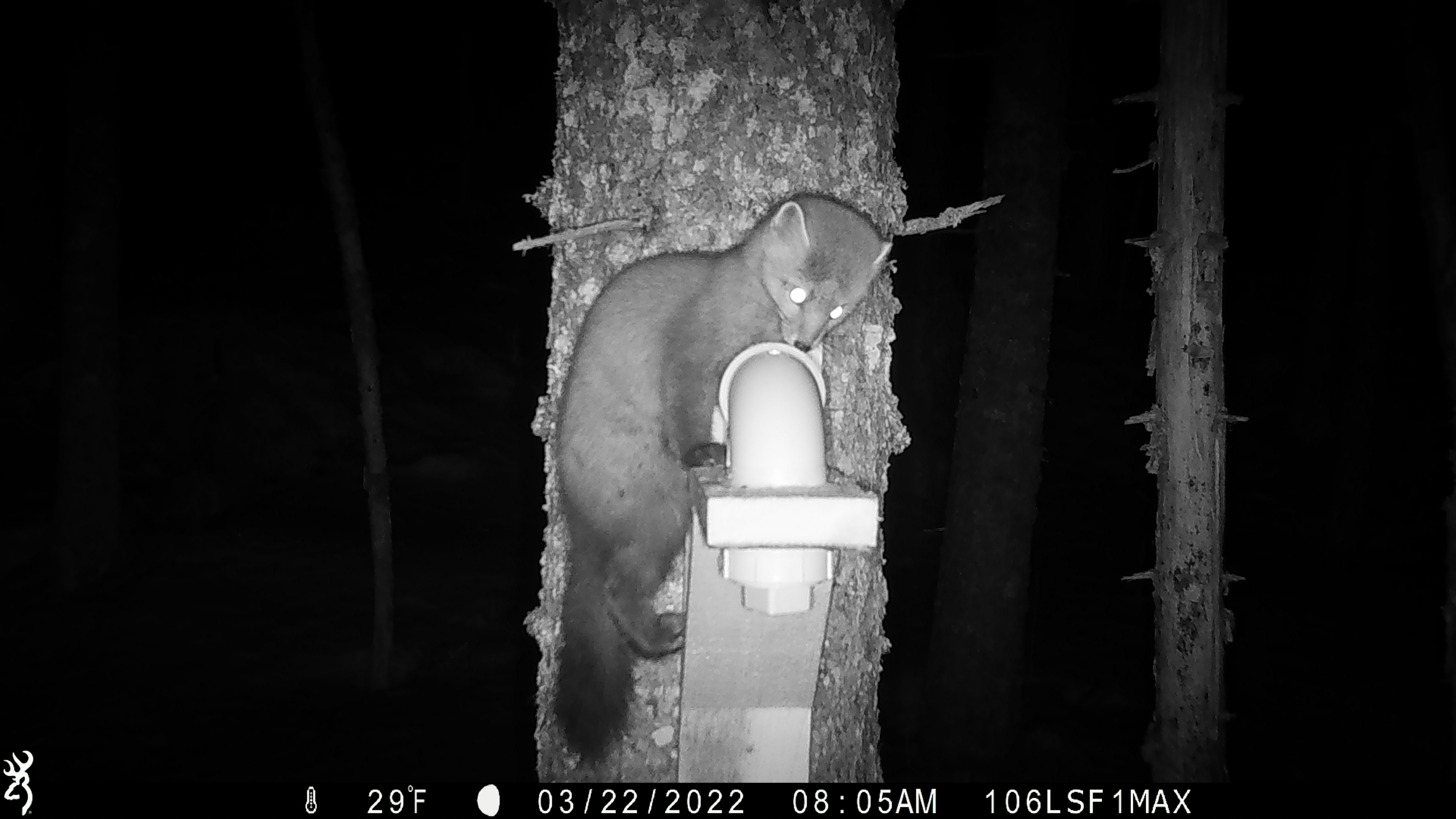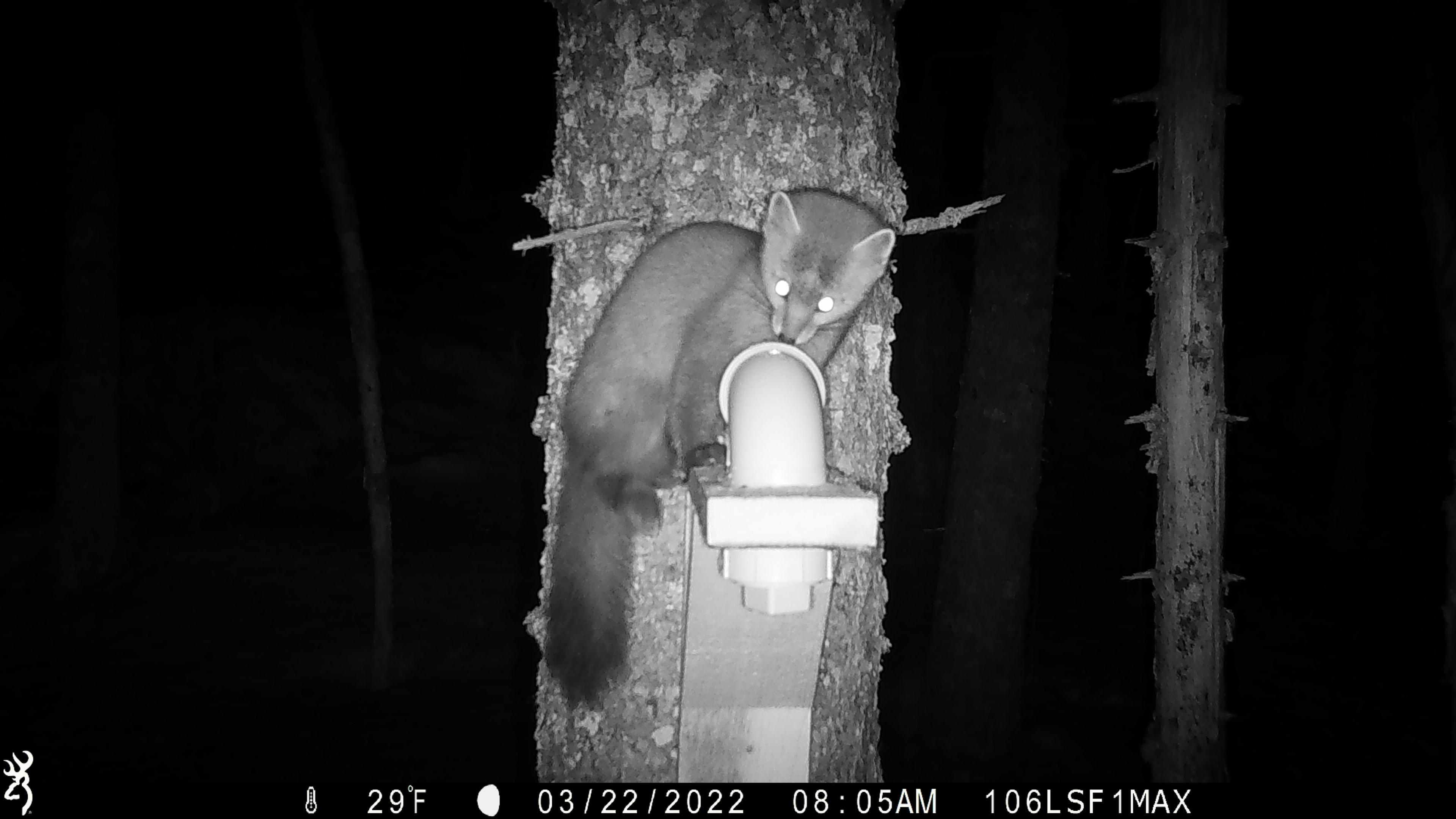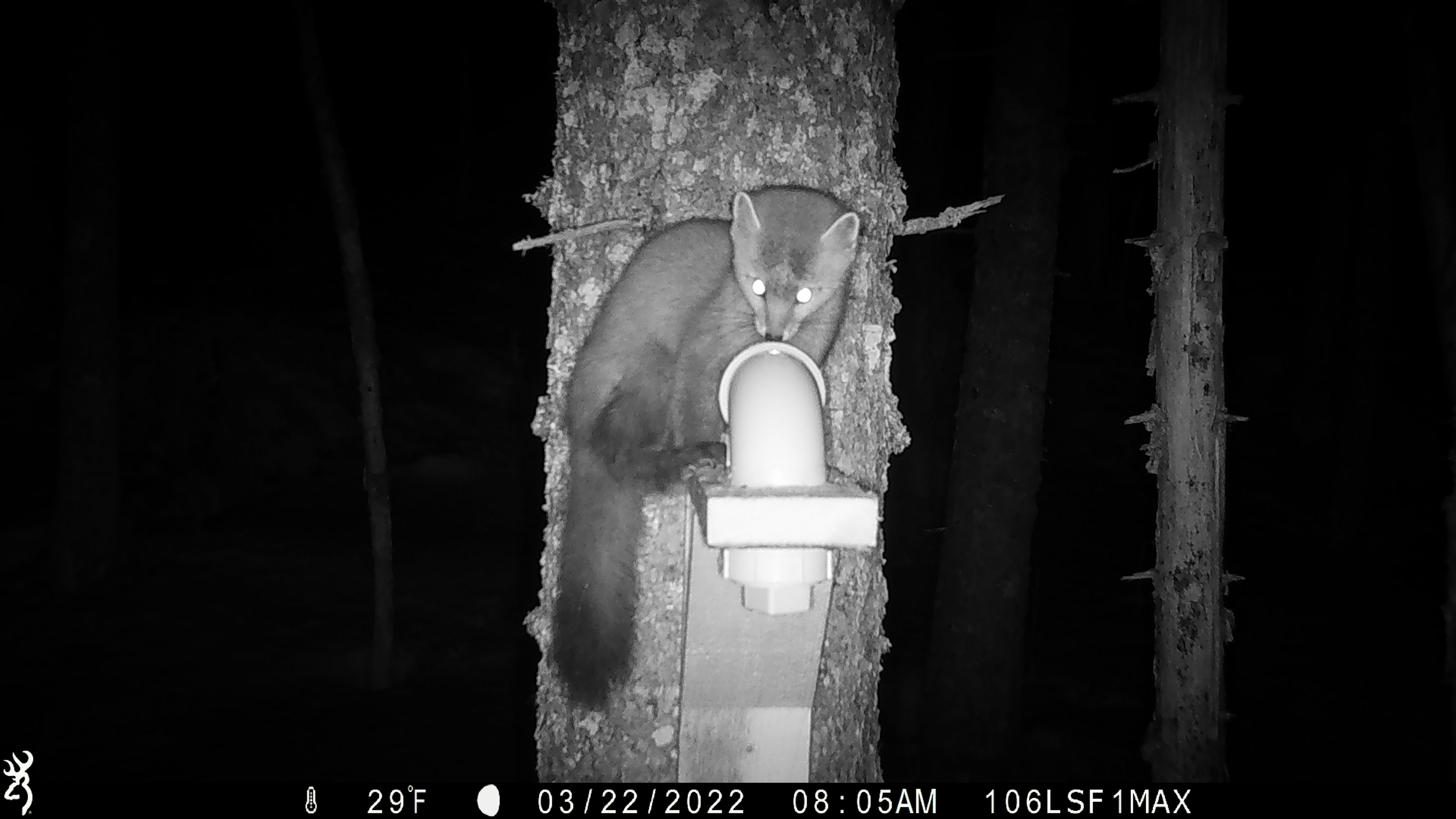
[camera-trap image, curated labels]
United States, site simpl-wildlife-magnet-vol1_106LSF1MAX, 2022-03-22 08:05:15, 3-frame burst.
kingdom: Animalia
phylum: Chordata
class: Mammalia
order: Carnivora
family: Mustelidae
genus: Martes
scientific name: Martes americana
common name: american marten